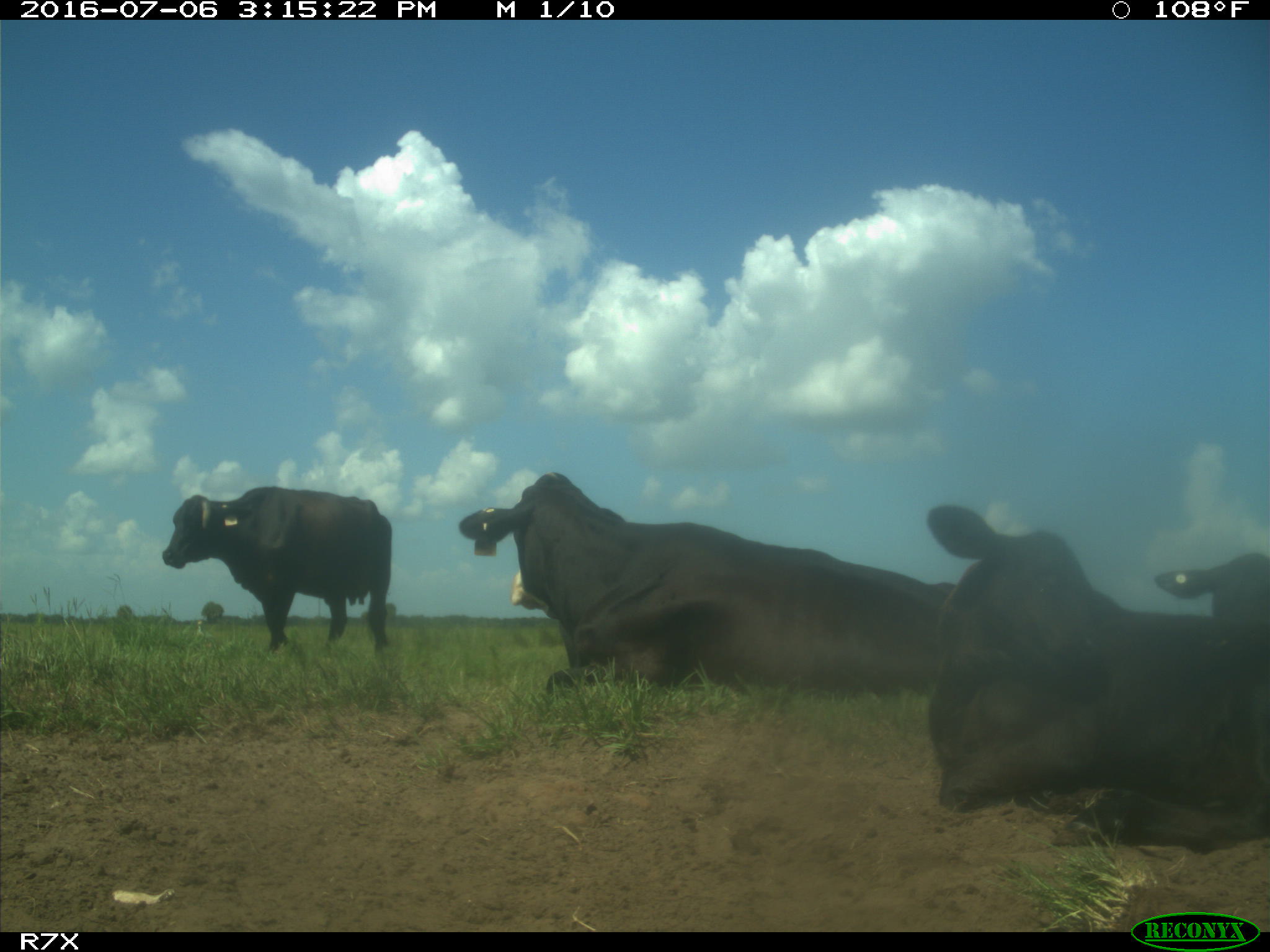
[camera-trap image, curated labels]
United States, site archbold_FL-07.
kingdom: Animalia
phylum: Chordata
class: Mammalia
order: Artiodactyla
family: Bovidae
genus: Bos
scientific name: Bos taurus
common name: domestic cow